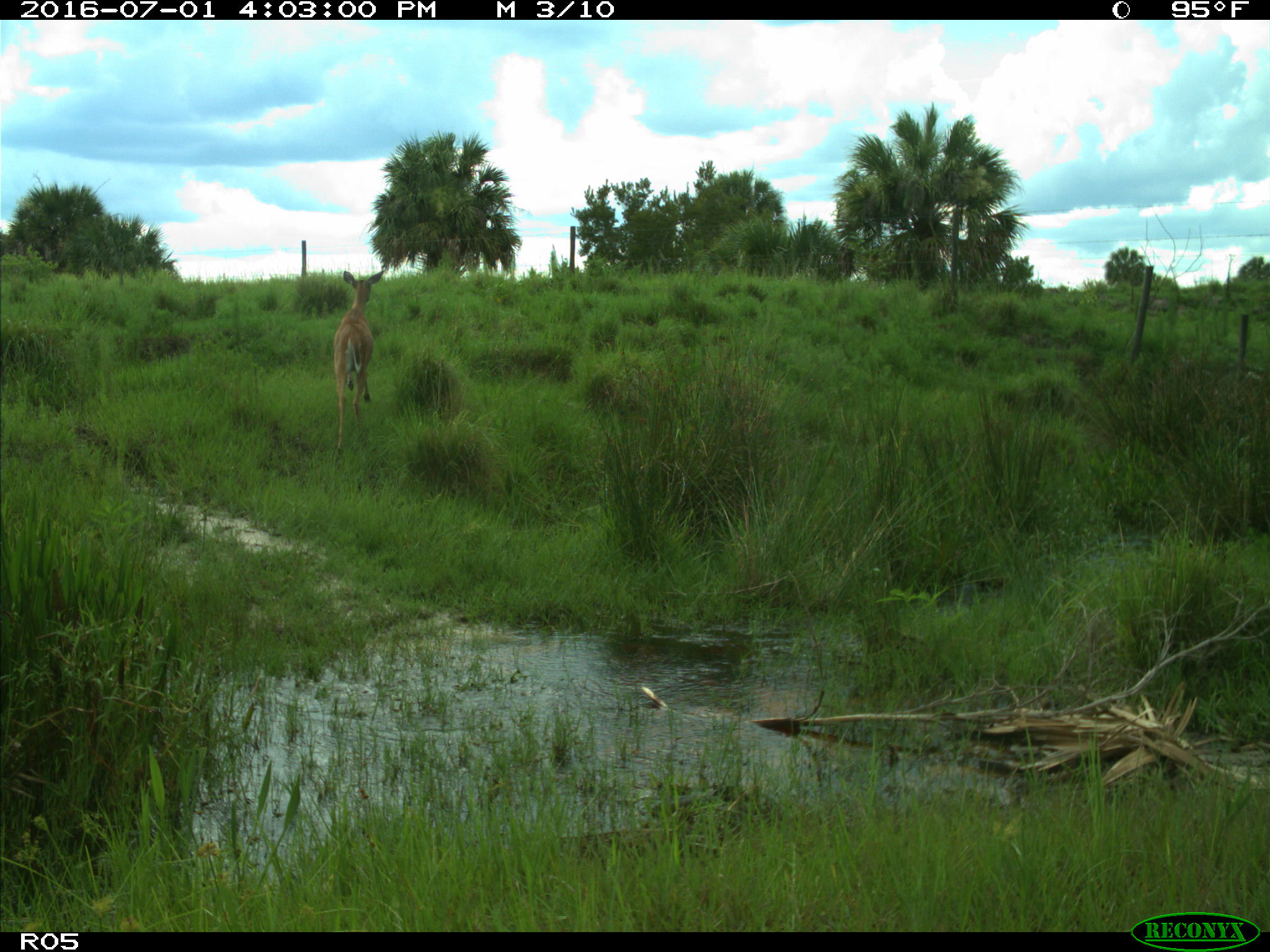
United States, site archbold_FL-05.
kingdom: Animalia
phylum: Chordata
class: Mammalia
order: Artiodactyla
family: Cervidae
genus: Odocoileus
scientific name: Odocoileus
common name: deer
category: unidentified deer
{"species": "unidentified deer (deer) (Odocoileus)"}